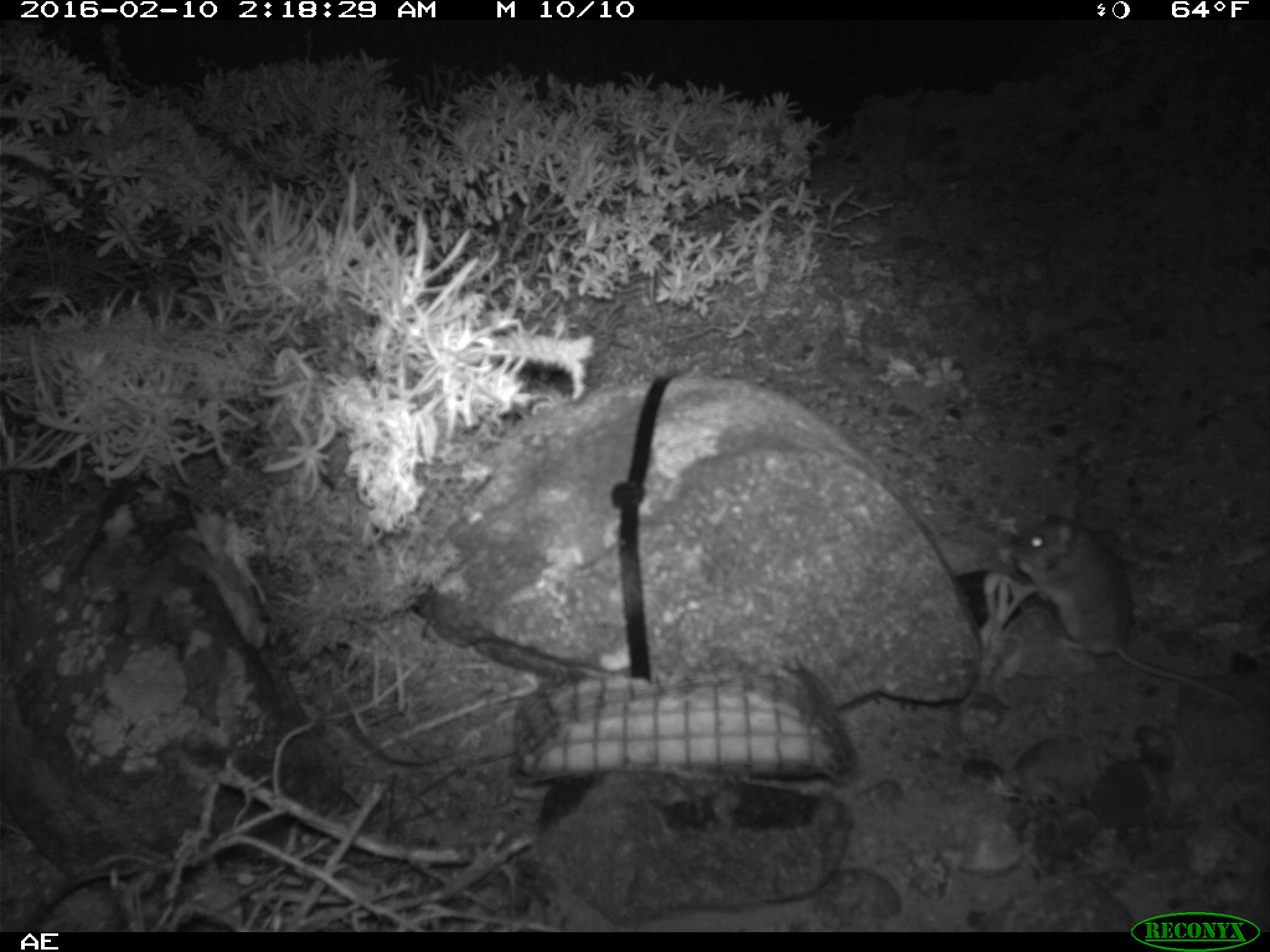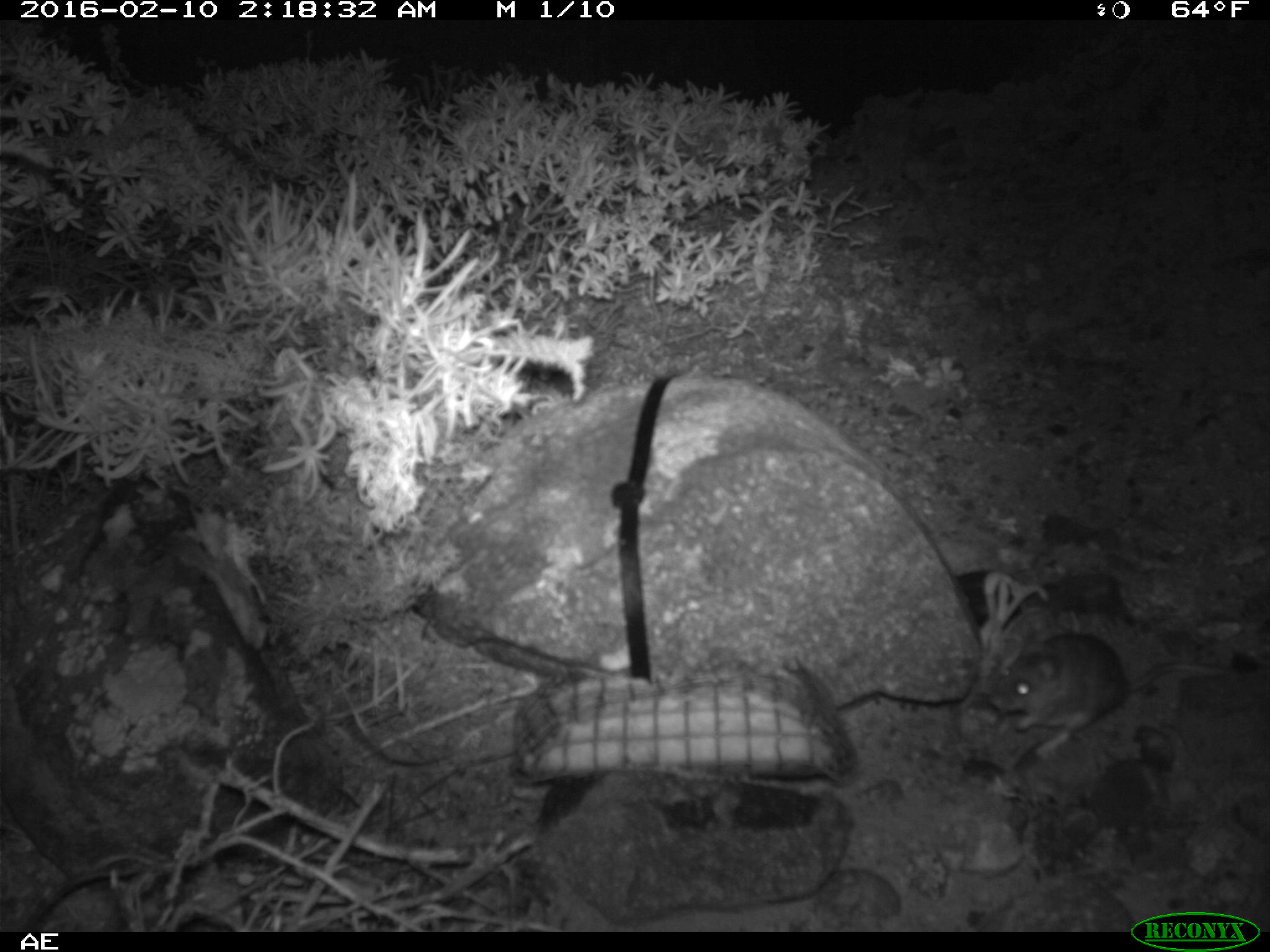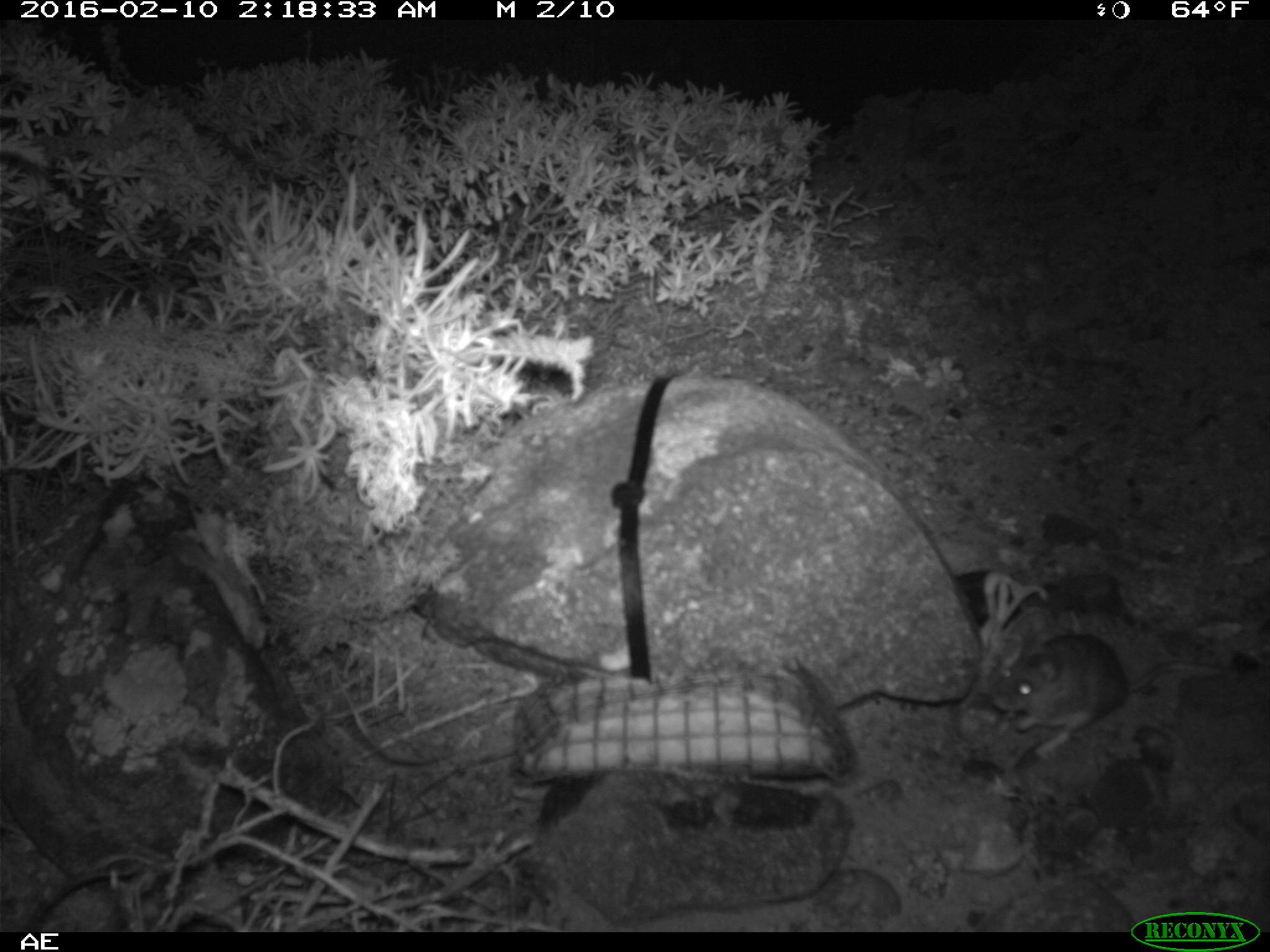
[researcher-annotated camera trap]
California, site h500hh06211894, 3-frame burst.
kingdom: Animalia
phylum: Chordata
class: Mammalia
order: Rodentia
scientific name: Rodentia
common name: rodent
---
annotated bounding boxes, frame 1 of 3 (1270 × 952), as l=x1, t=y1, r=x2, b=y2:
rodent: l=1011, t=510, r=1247, b=708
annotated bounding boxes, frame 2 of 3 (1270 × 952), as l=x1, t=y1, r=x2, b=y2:
rodent: l=988, t=628, r=1240, b=760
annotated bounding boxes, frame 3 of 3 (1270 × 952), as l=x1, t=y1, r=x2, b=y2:
rodent: l=992, t=633, r=1227, b=757